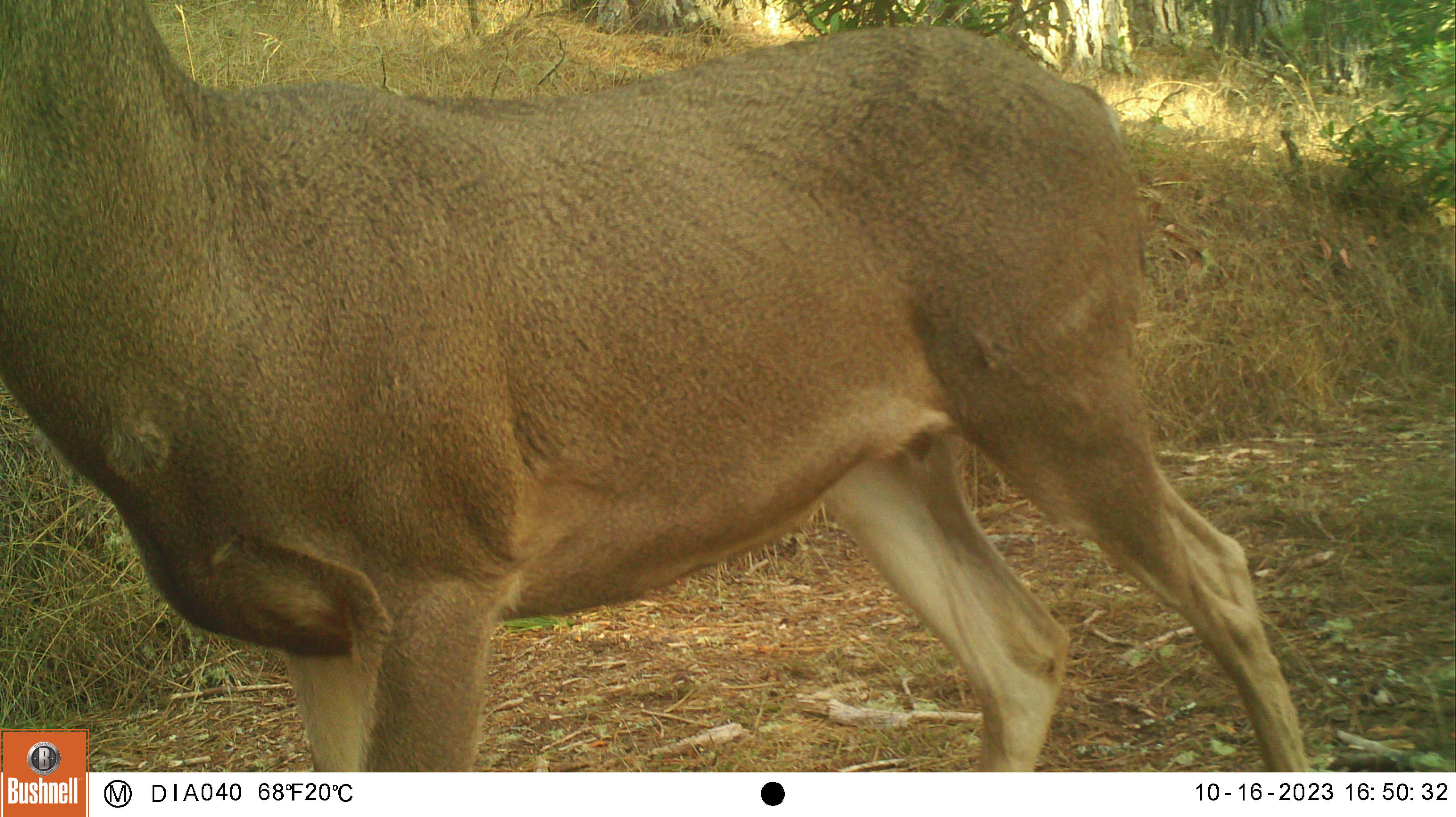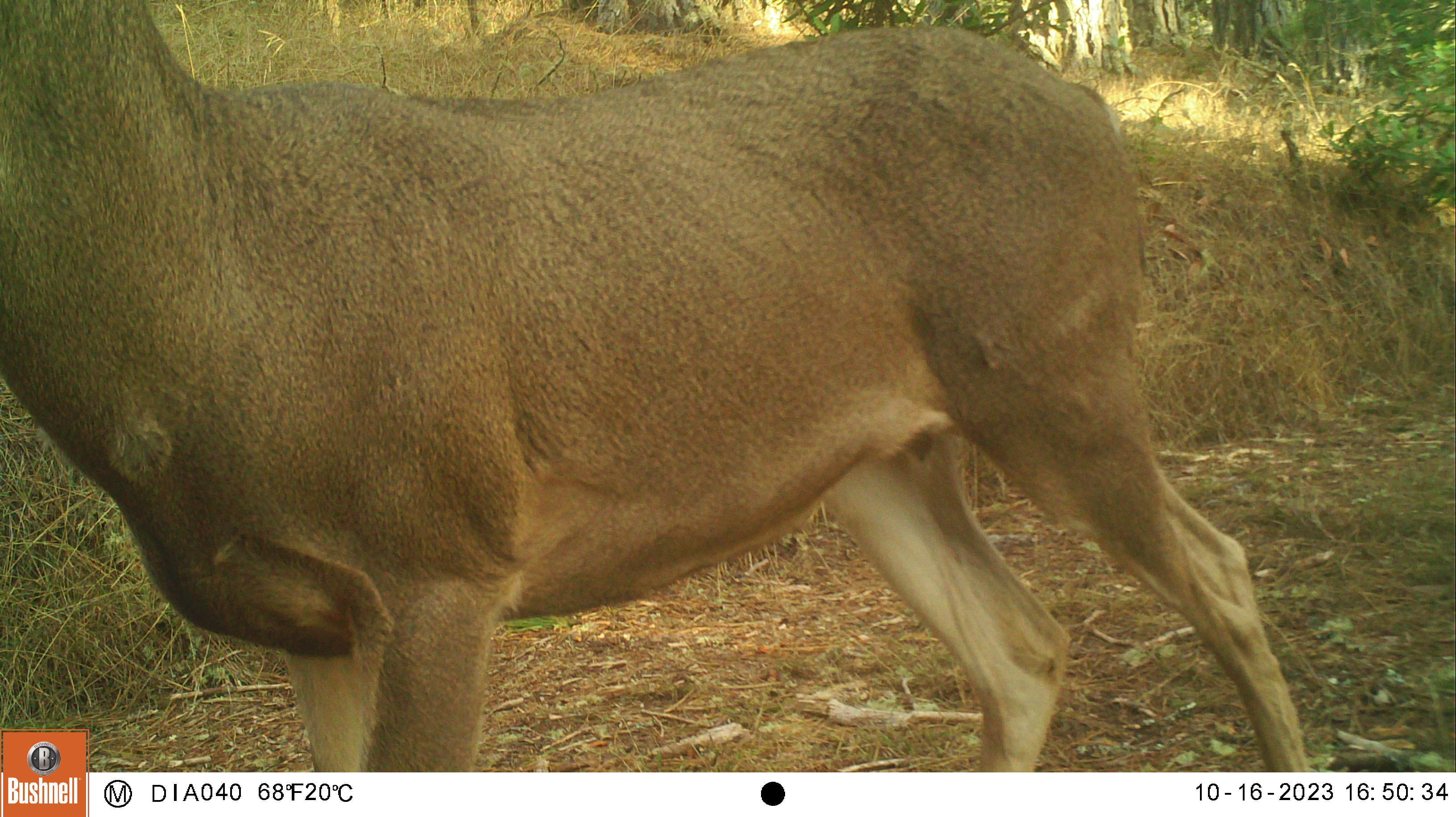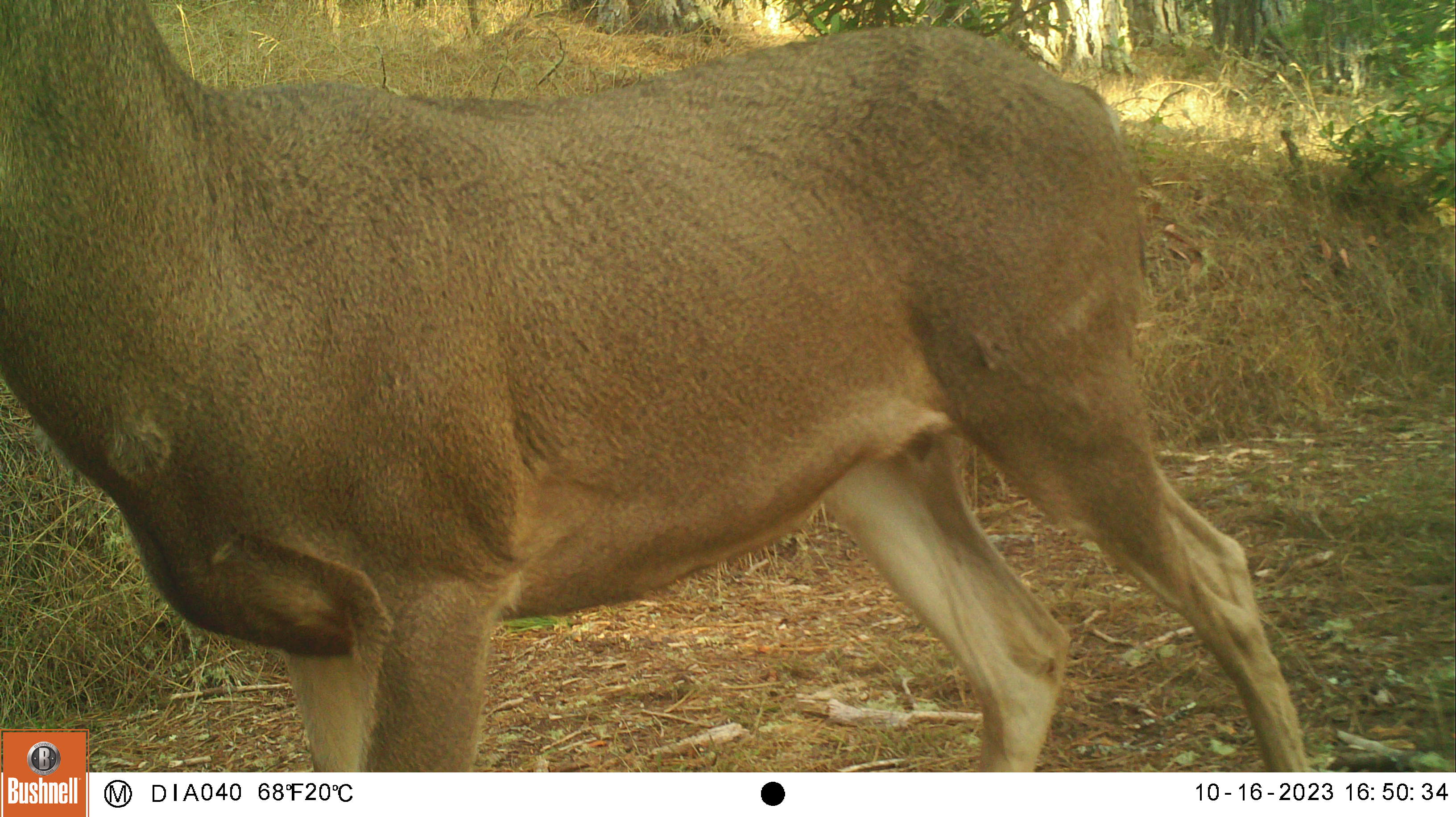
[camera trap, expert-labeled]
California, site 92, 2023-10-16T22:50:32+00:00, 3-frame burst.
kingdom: Animalia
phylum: Chordata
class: Mammalia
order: Artiodactyla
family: Cervidae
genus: Odocoileus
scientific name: Odocoileus hemionus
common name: mule deer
Mule deer (Odocoileus hemionus).